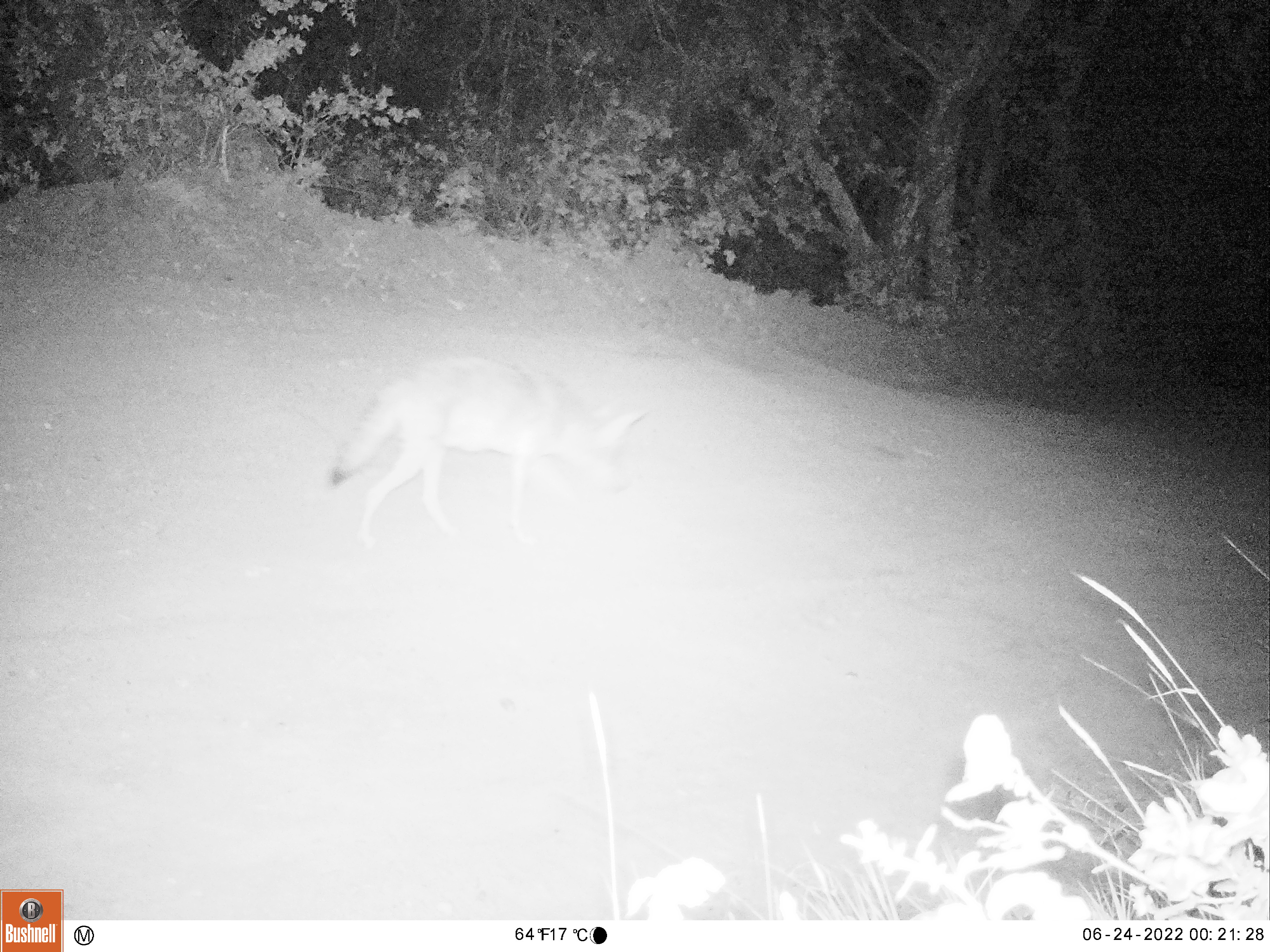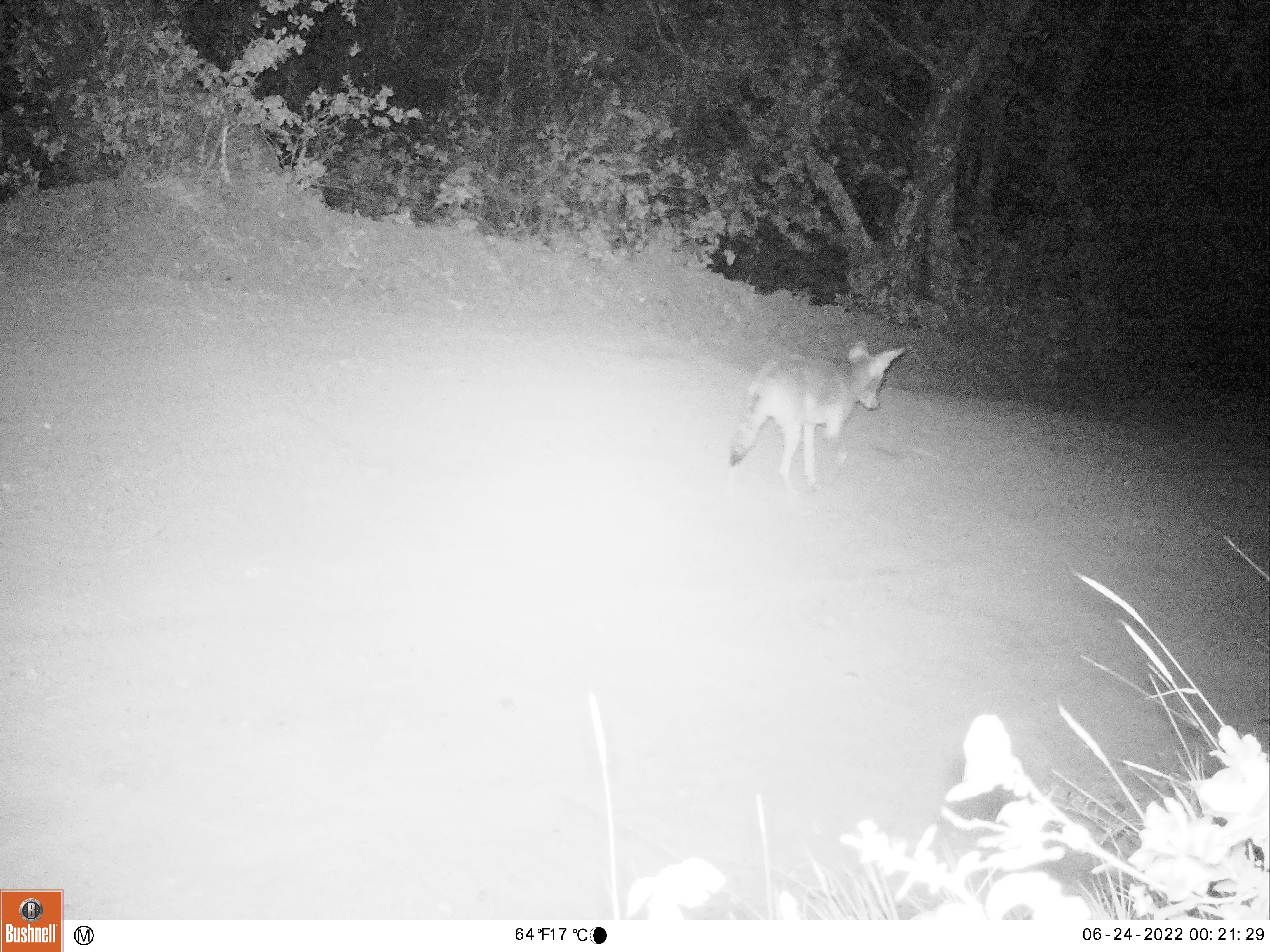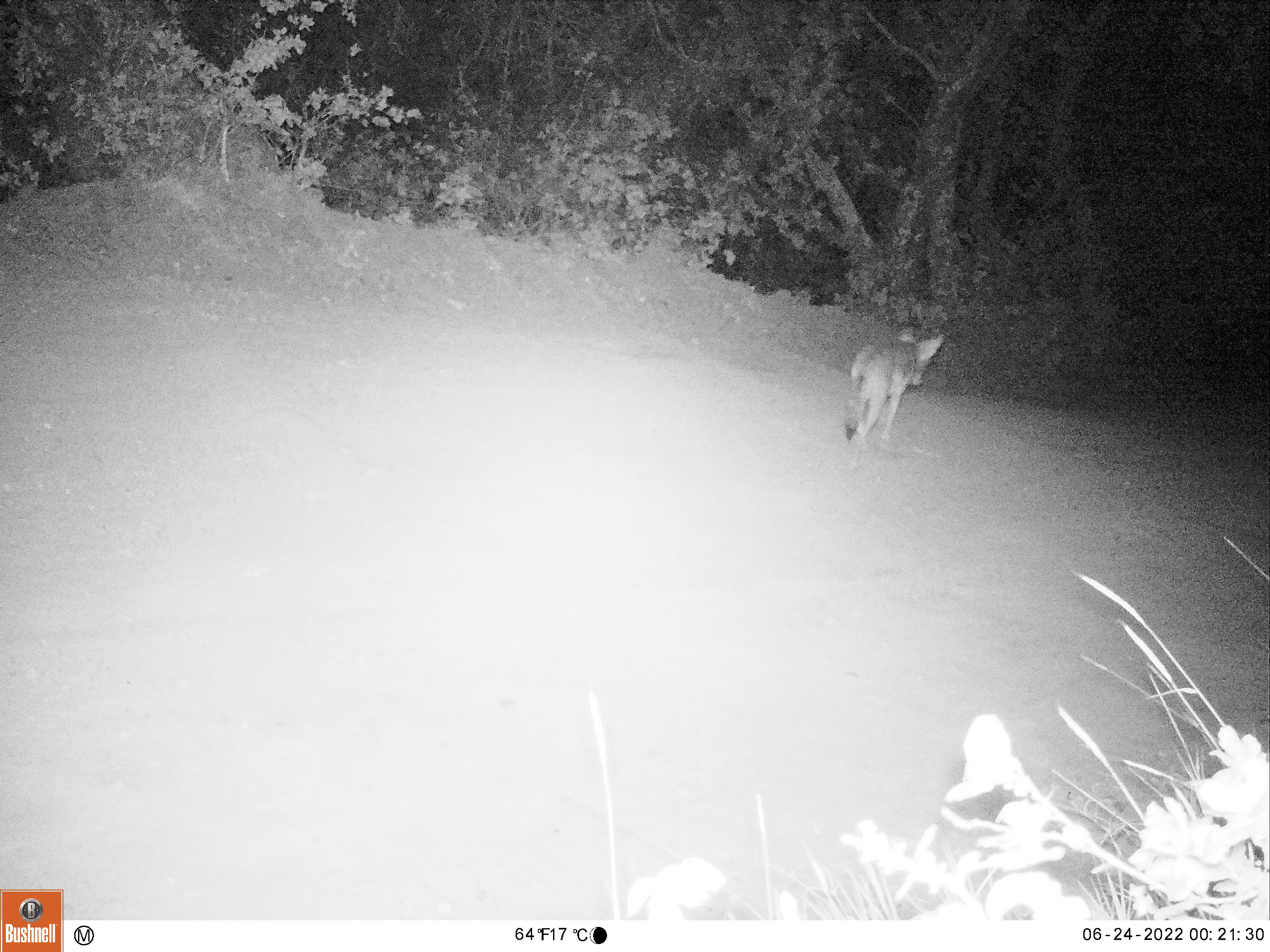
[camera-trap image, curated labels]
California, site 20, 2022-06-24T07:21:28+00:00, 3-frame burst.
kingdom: Animalia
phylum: Chordata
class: Mammalia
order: Carnivora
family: Canidae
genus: Canis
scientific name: Canis latrans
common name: coyote